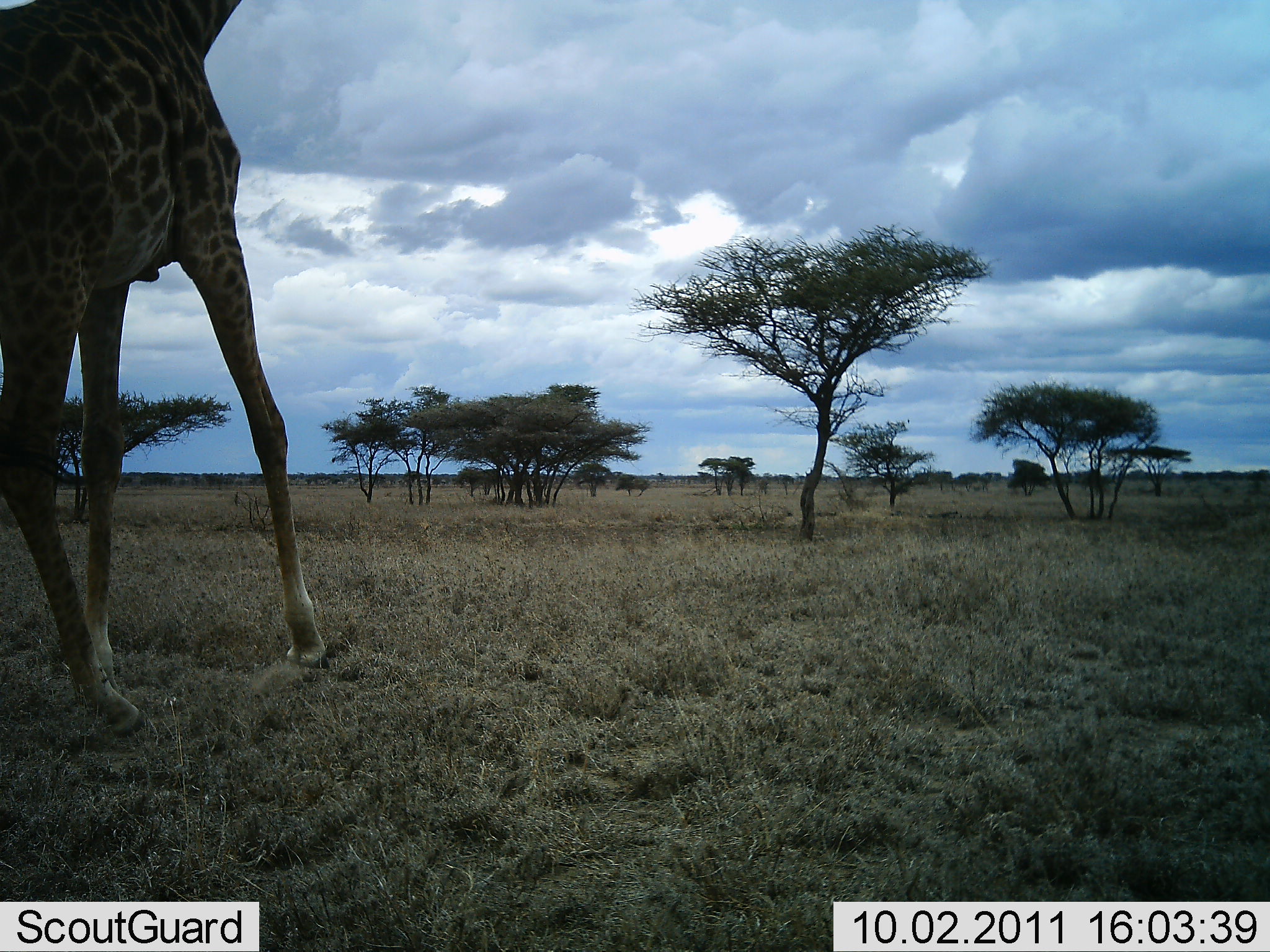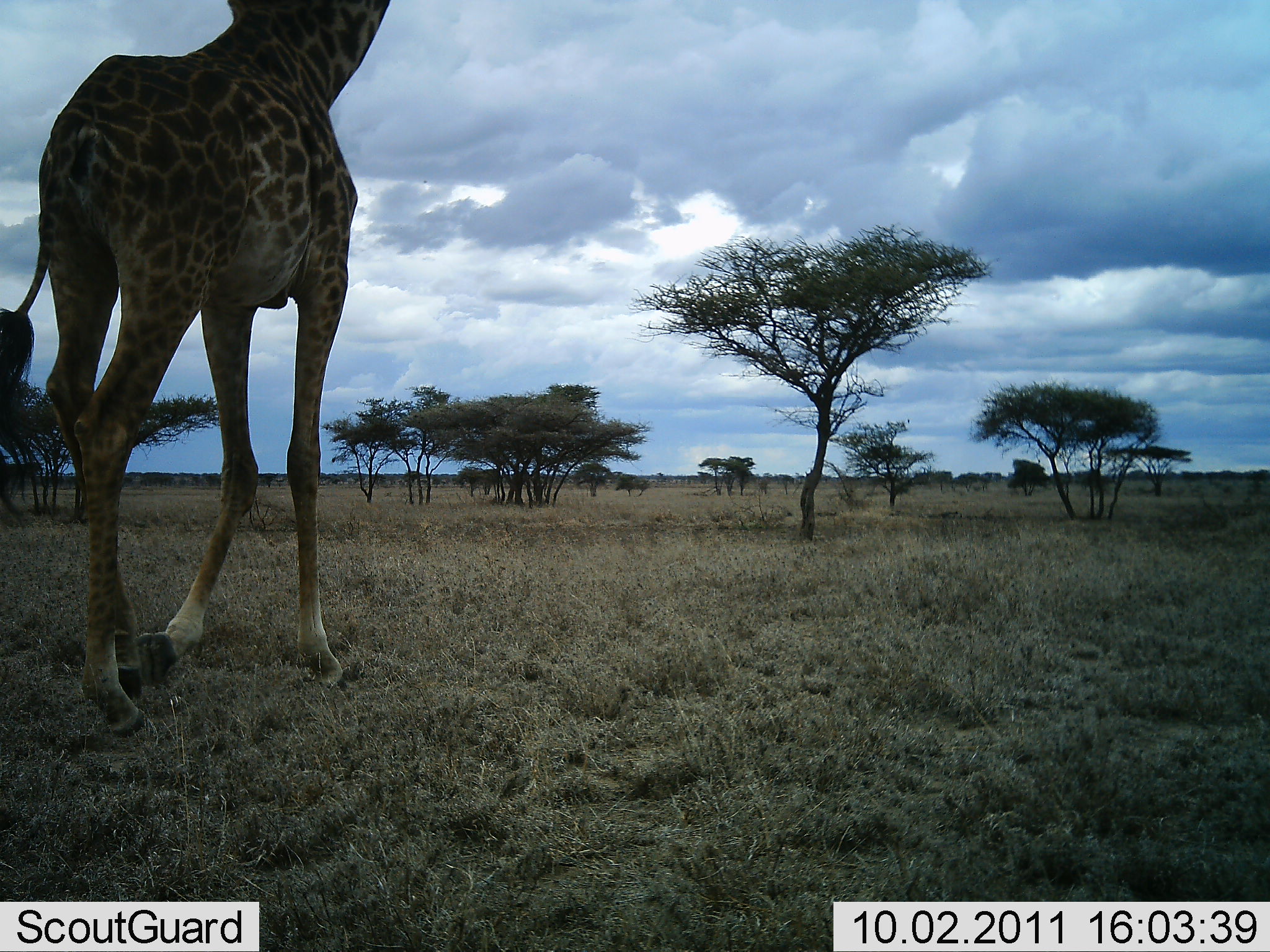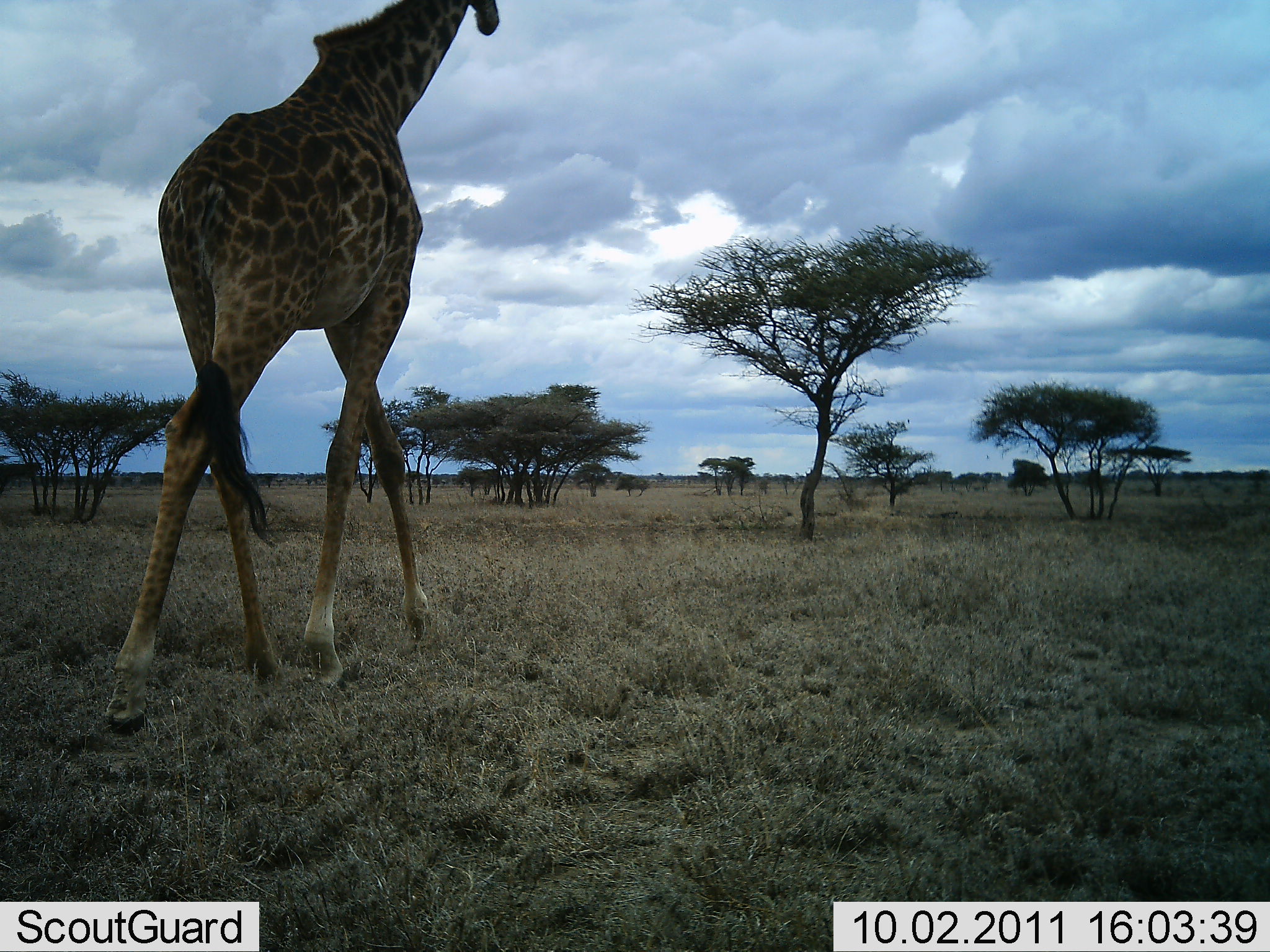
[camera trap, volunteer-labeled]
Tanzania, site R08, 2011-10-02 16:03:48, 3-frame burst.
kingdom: Animalia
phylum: Chordata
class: Mammalia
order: Artiodactyla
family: Giraffidae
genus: Giraffa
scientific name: Giraffa camelopardalis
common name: giraffe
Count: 1.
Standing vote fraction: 6%.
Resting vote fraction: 0%.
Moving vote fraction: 94%.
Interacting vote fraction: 0%.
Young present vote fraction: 0%.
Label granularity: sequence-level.